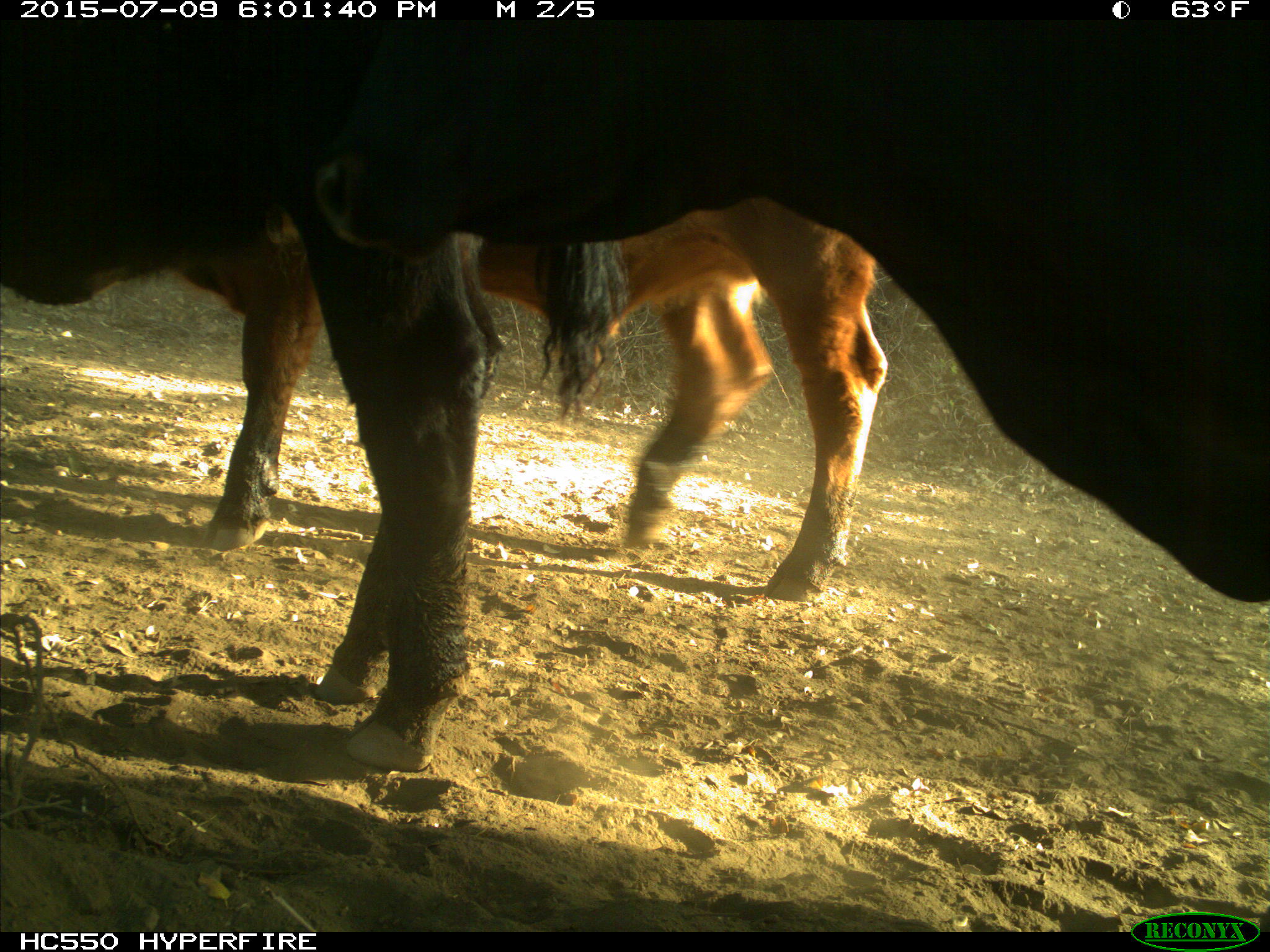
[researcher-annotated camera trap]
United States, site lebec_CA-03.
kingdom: Animalia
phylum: Chordata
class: Mammalia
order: Artiodactyla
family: Bovidae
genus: Bos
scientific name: Bos taurus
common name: domestic cow